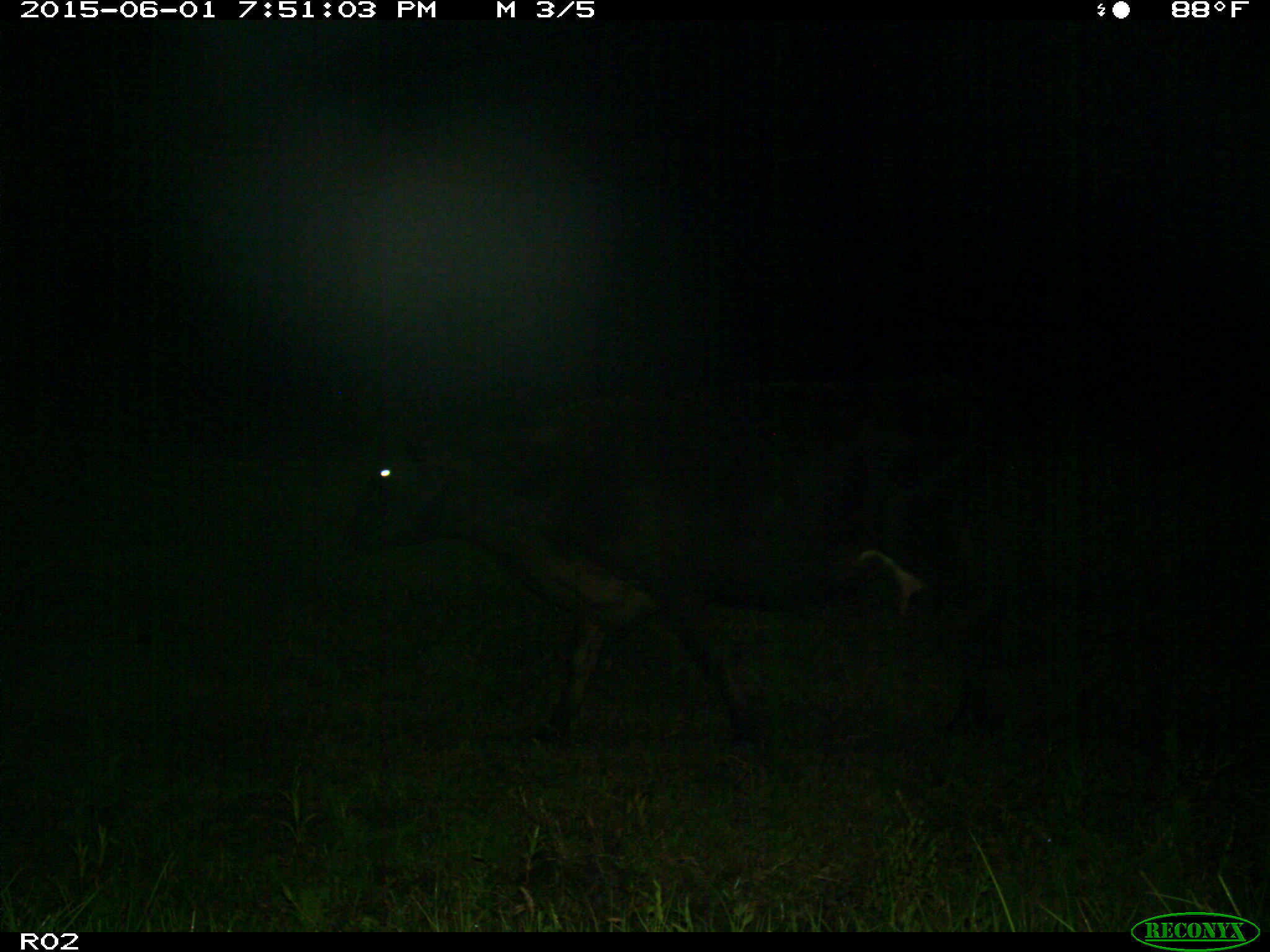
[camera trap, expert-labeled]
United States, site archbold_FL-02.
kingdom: Animalia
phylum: Chordata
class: Mammalia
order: Artiodactyla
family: Bovidae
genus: Bos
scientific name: Bos taurus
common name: domestic cow